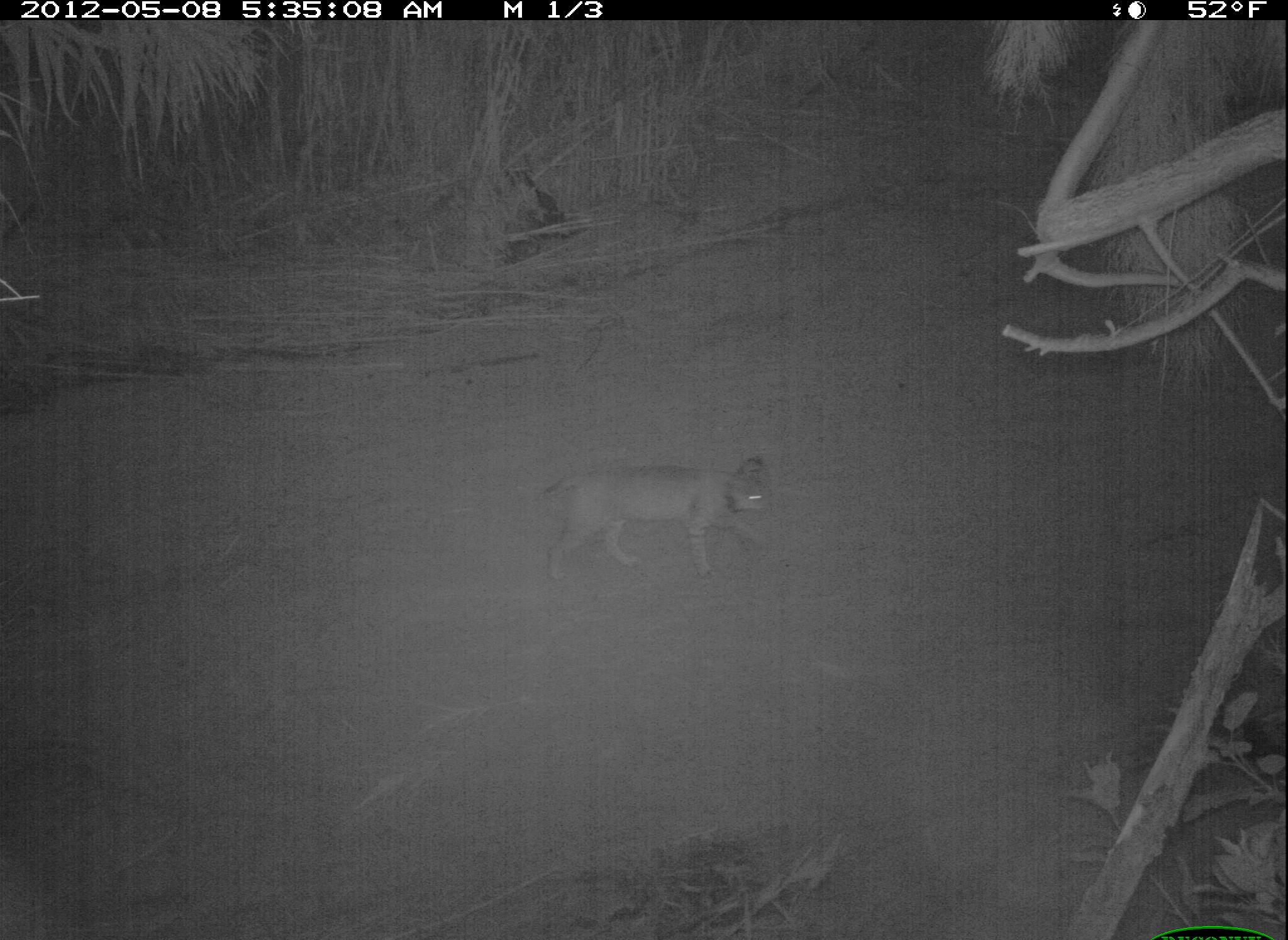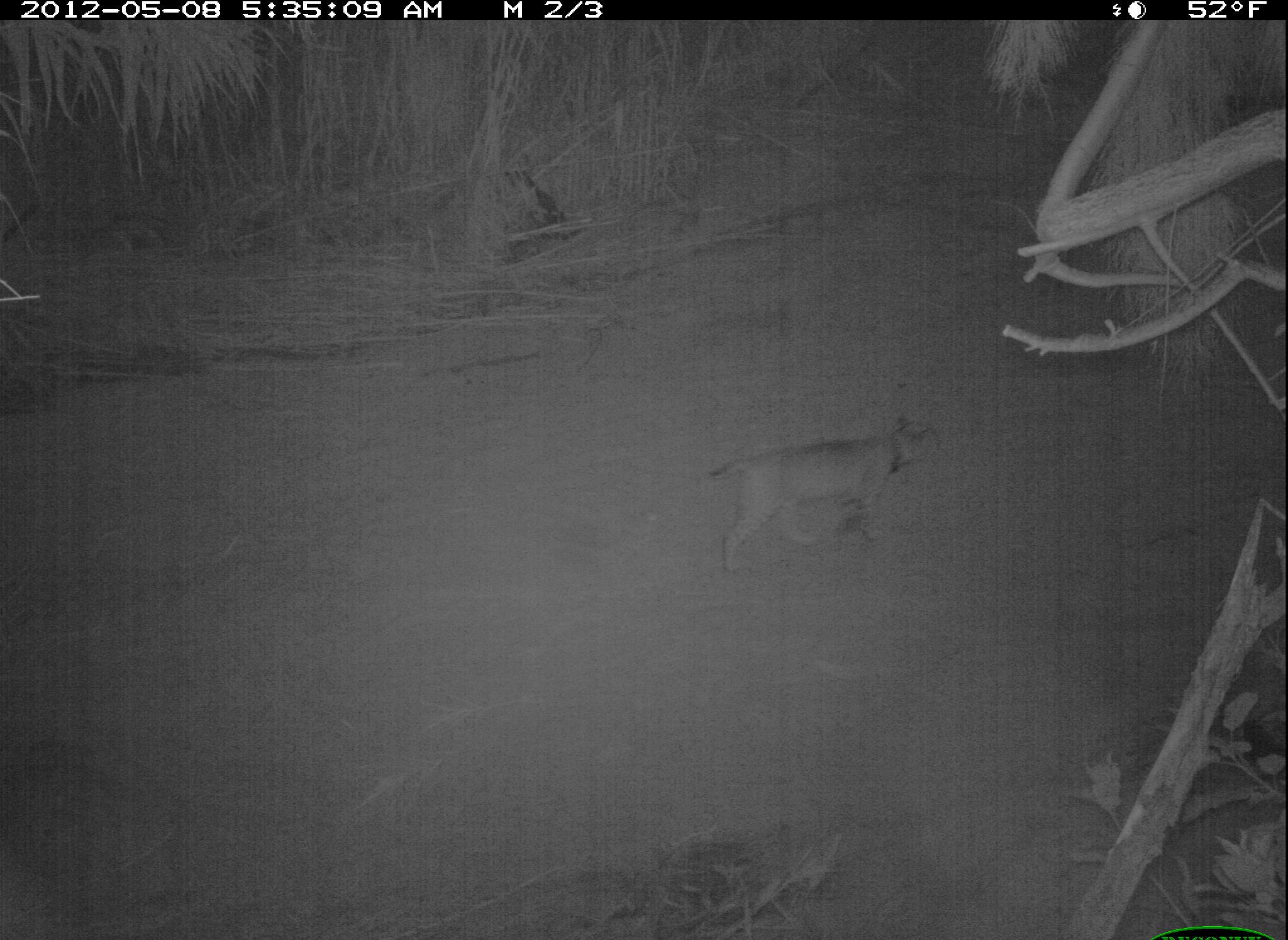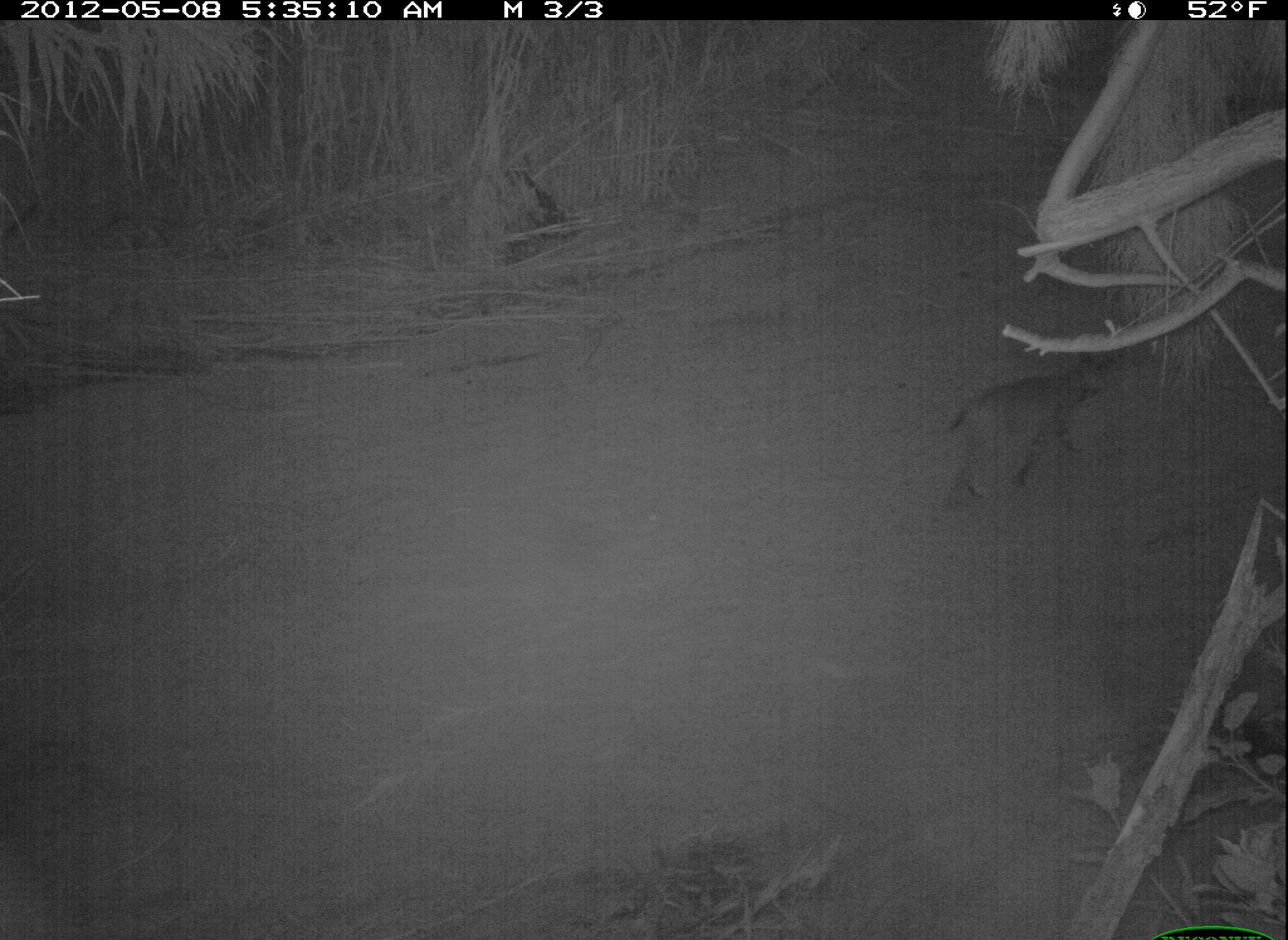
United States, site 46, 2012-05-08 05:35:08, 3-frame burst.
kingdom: Animalia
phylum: Chordata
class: Mammalia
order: Carnivora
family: Felidae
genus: Lynx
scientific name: Lynx rufus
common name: bobcat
Bobcat (Lynx rufus).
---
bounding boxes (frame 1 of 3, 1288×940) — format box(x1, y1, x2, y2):
bobcat: box(528, 446, 789, 594)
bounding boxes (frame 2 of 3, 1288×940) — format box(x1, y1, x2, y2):
bobcat: box(707, 406, 950, 585)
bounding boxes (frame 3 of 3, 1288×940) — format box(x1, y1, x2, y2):
bobcat: box(921, 350, 1122, 520)